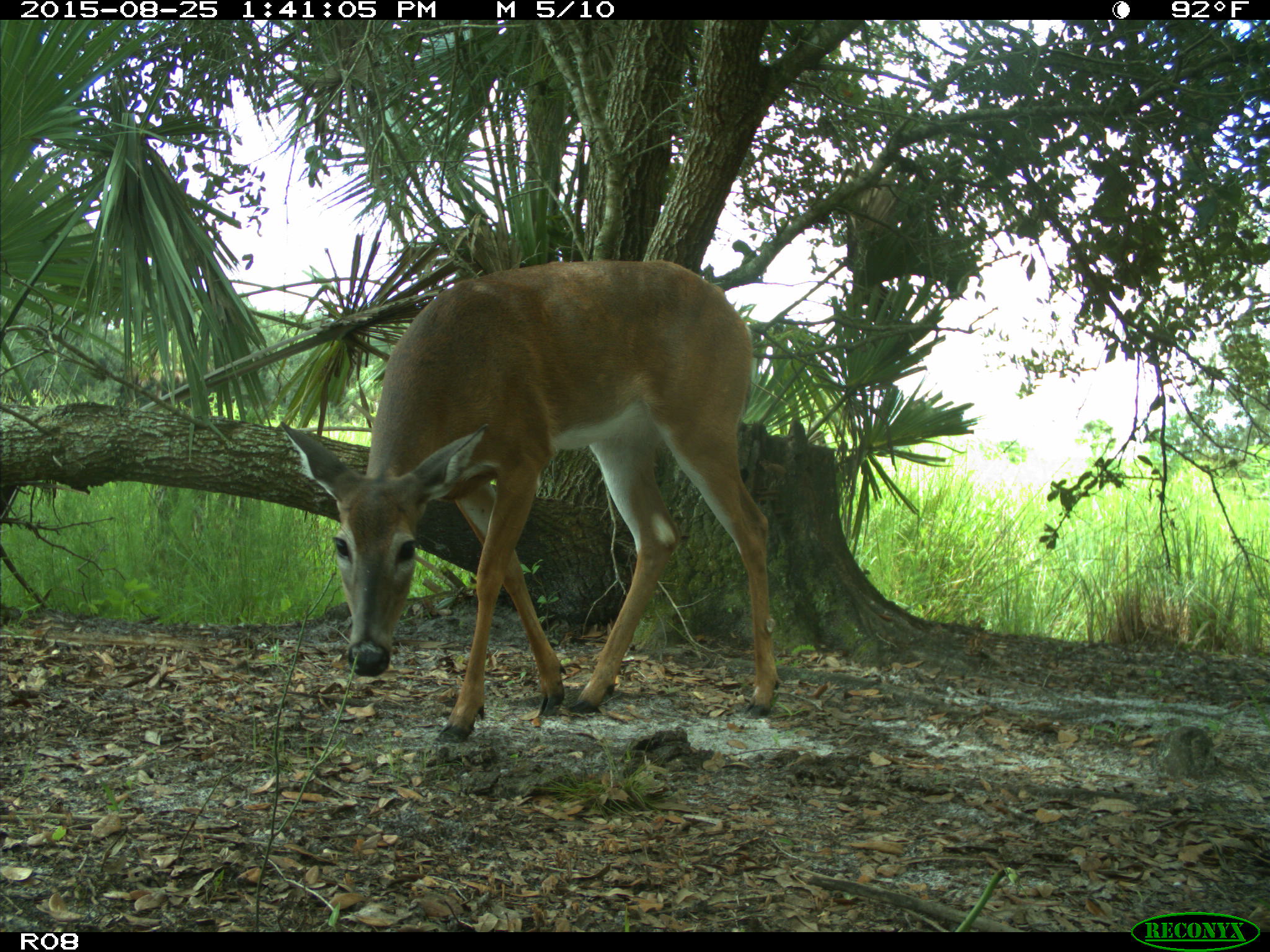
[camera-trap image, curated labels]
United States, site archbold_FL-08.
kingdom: Animalia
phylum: Chordata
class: Mammalia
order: Artiodactyla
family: Cervidae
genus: Odocoileus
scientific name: Odocoileus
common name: deer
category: unidentified deer